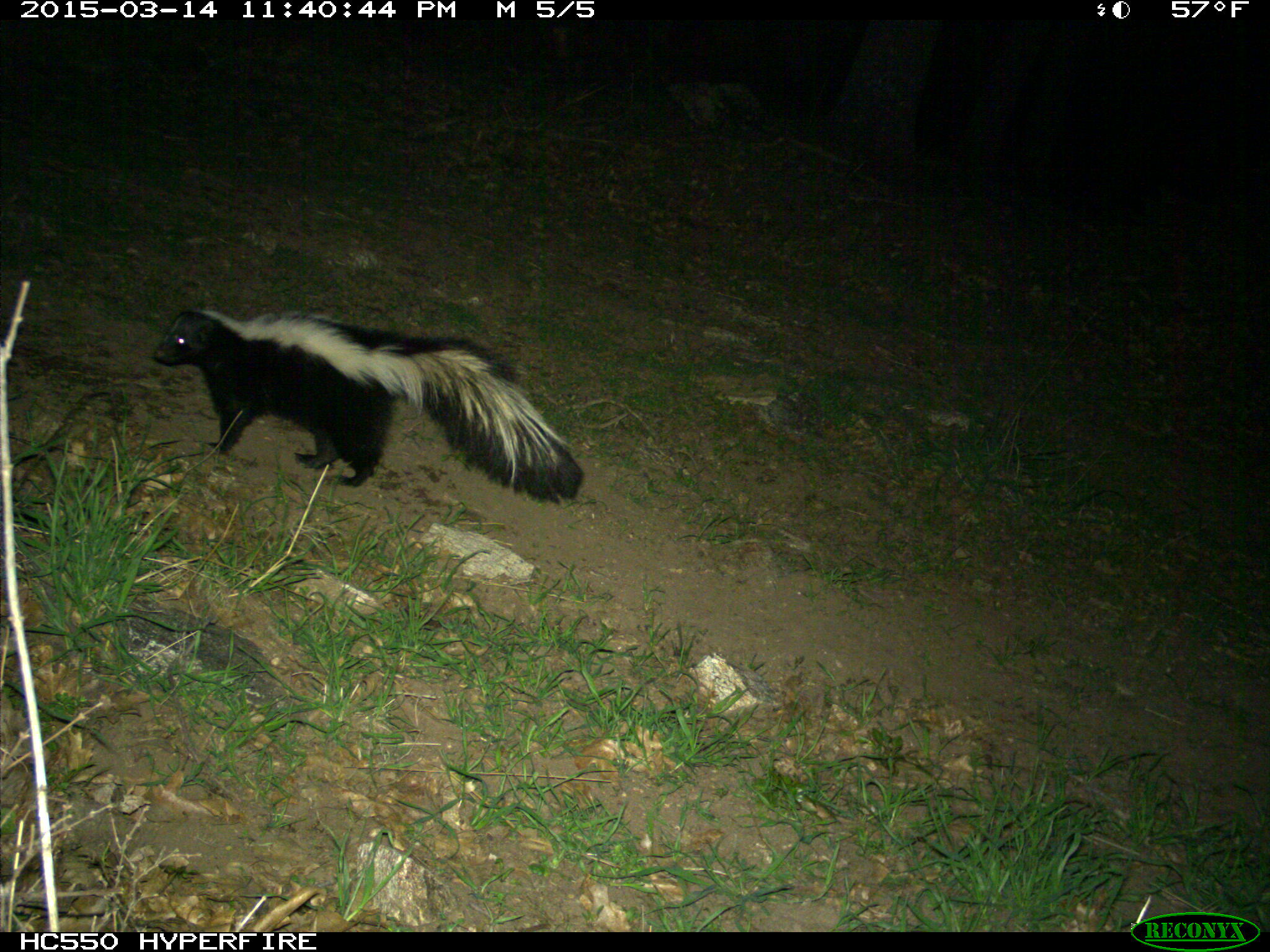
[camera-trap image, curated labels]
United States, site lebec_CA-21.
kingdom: Animalia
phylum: Chordata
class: Mammalia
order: Carnivora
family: Mephitidae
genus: Mephitis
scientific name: Mephitis mephitis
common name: striped skunk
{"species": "Mephitis mephitis (striped skunk)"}